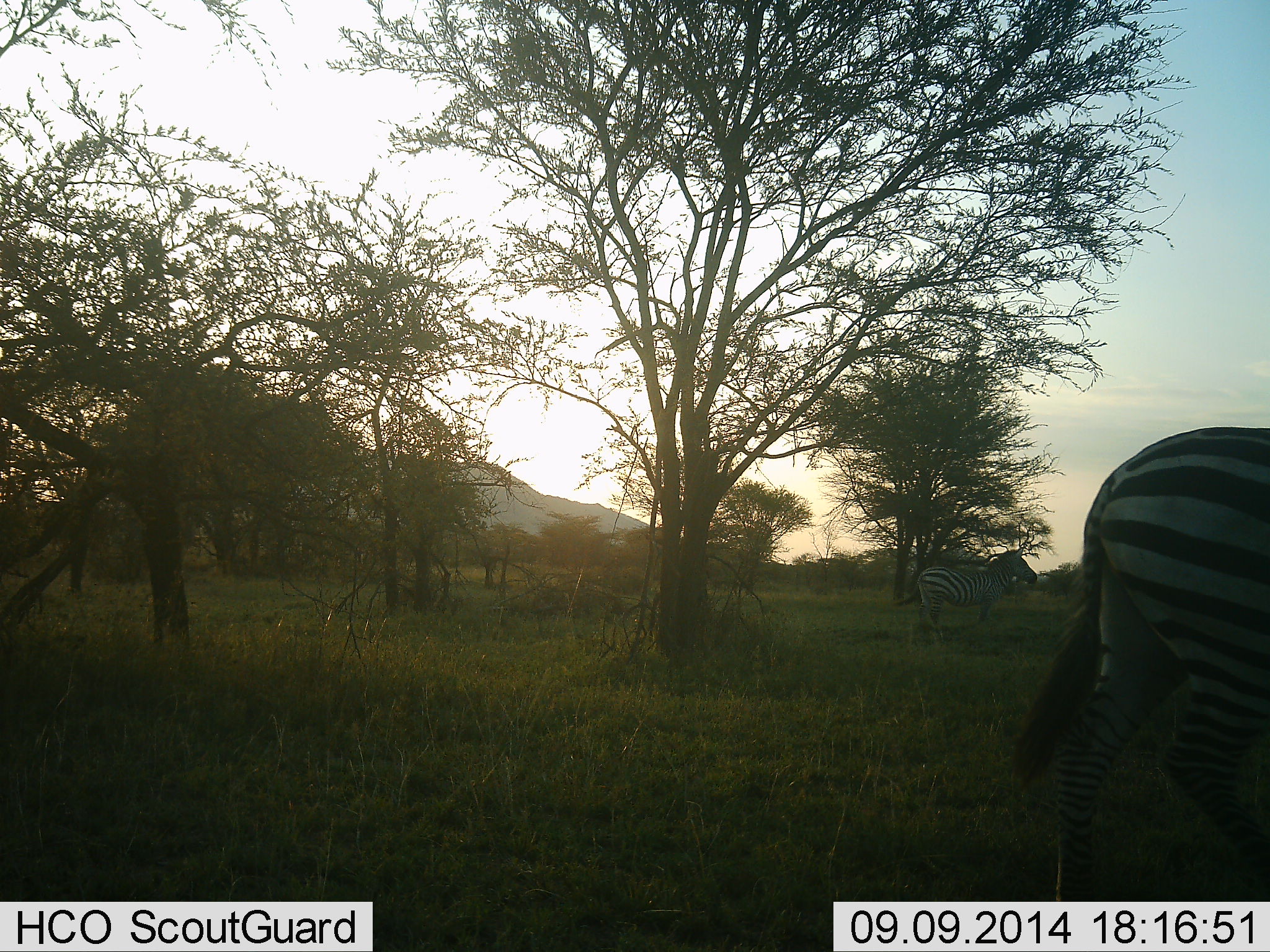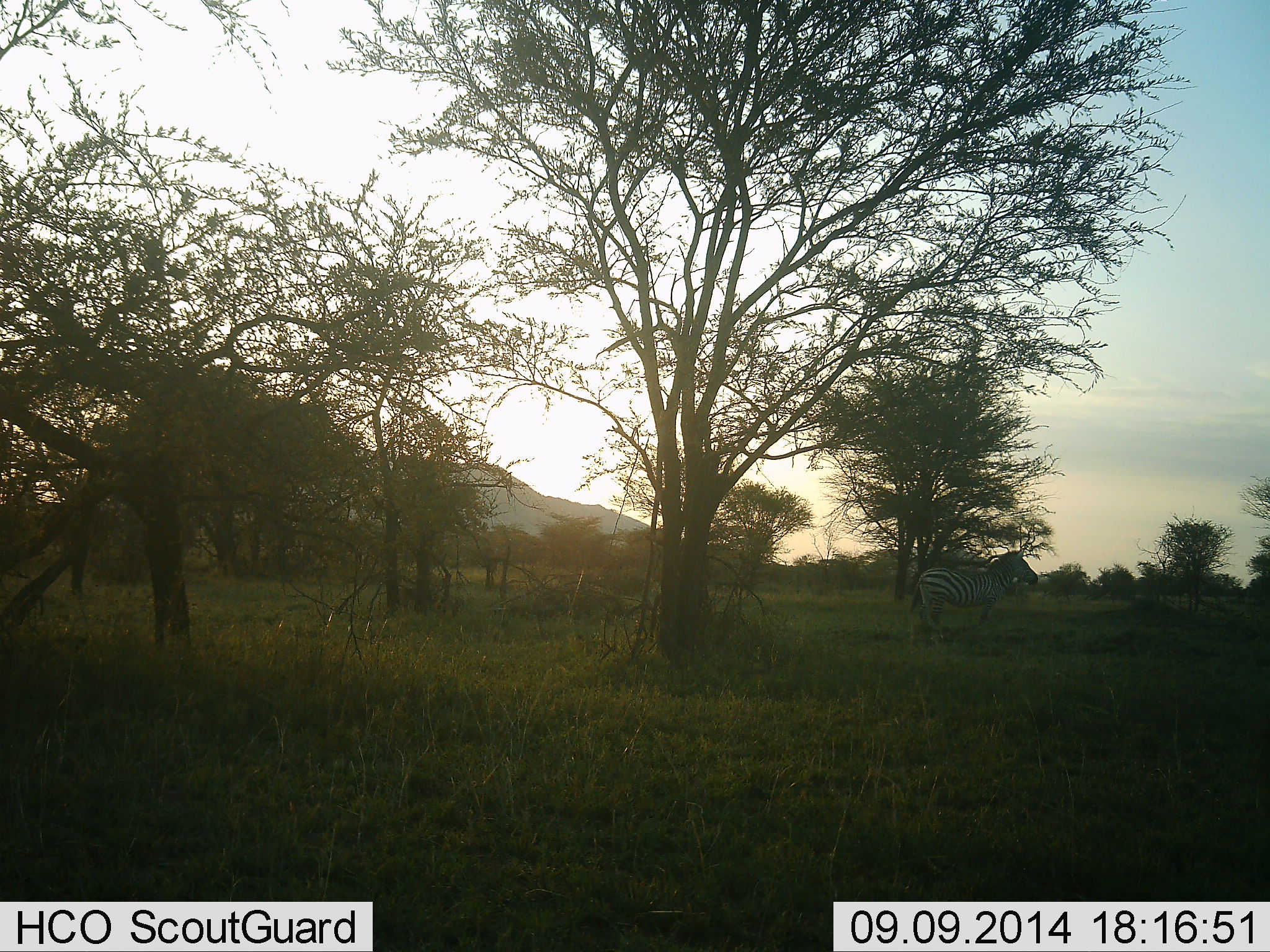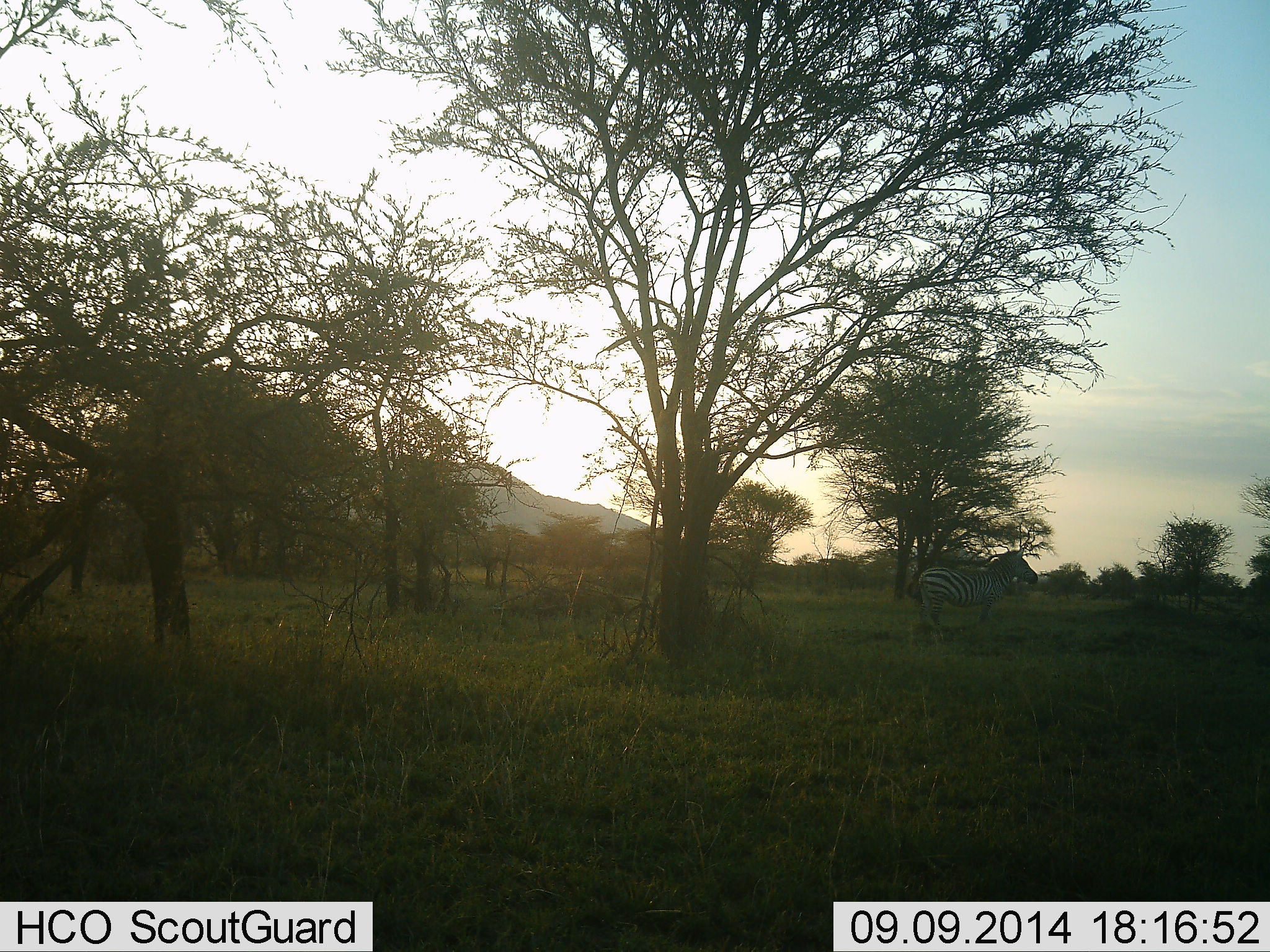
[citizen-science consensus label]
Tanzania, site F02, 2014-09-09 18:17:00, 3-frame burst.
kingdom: Animalia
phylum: Chordata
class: Mammalia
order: Perissodactyla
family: Equidae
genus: Equus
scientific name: Equus quagga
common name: plains zebra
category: zebra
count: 2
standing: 60%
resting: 0%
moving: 80%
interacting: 0%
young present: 0%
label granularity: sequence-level